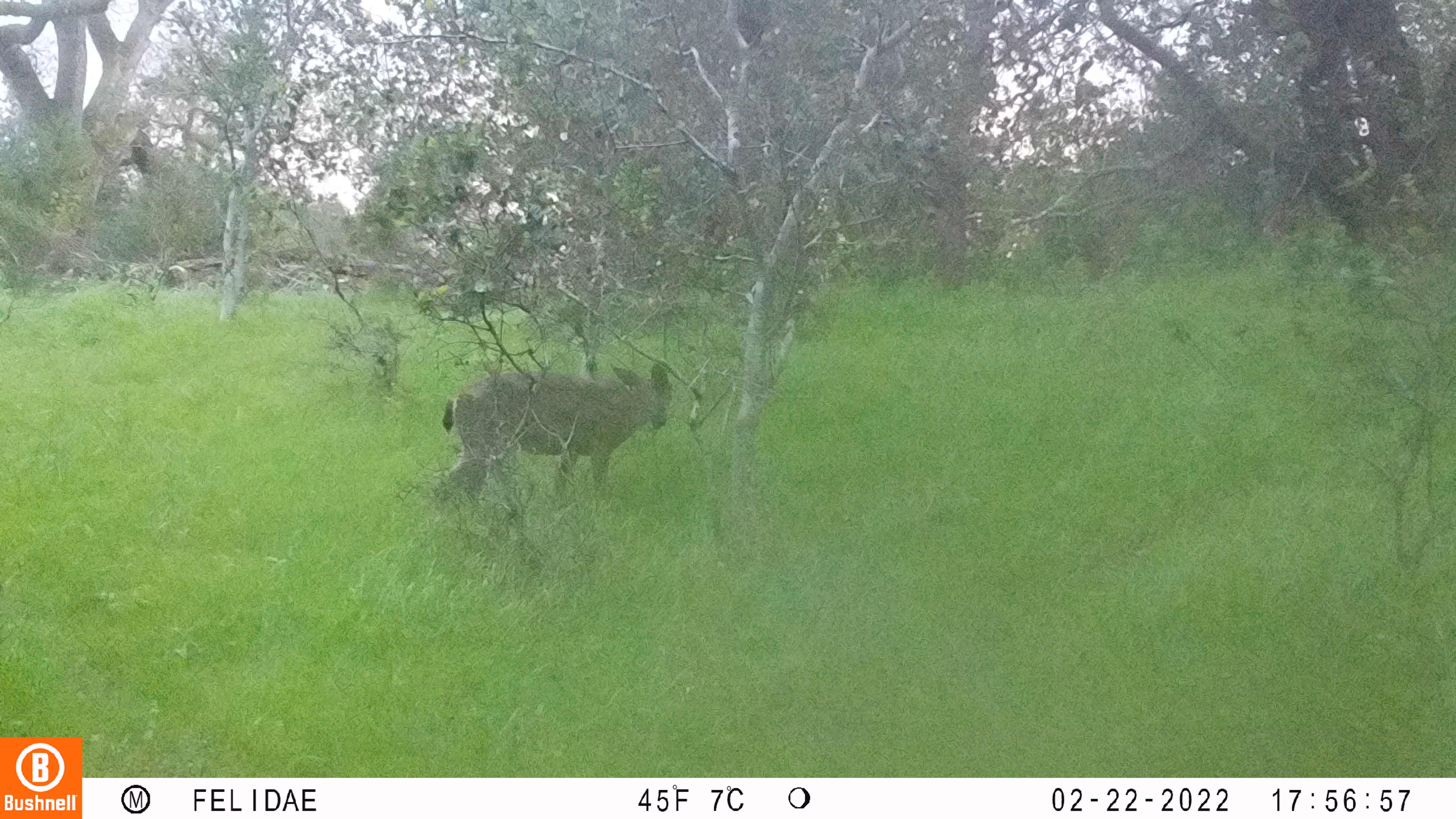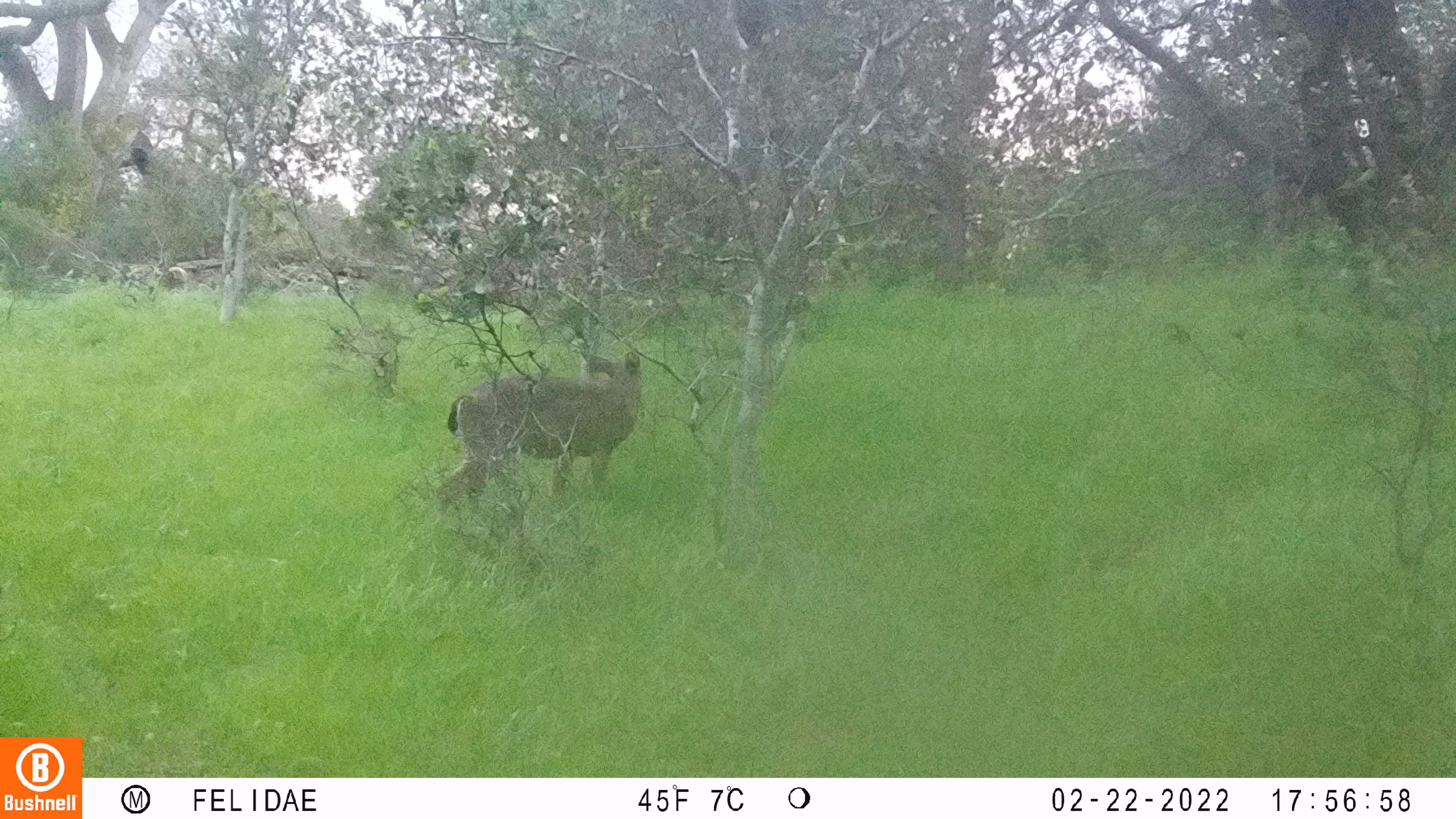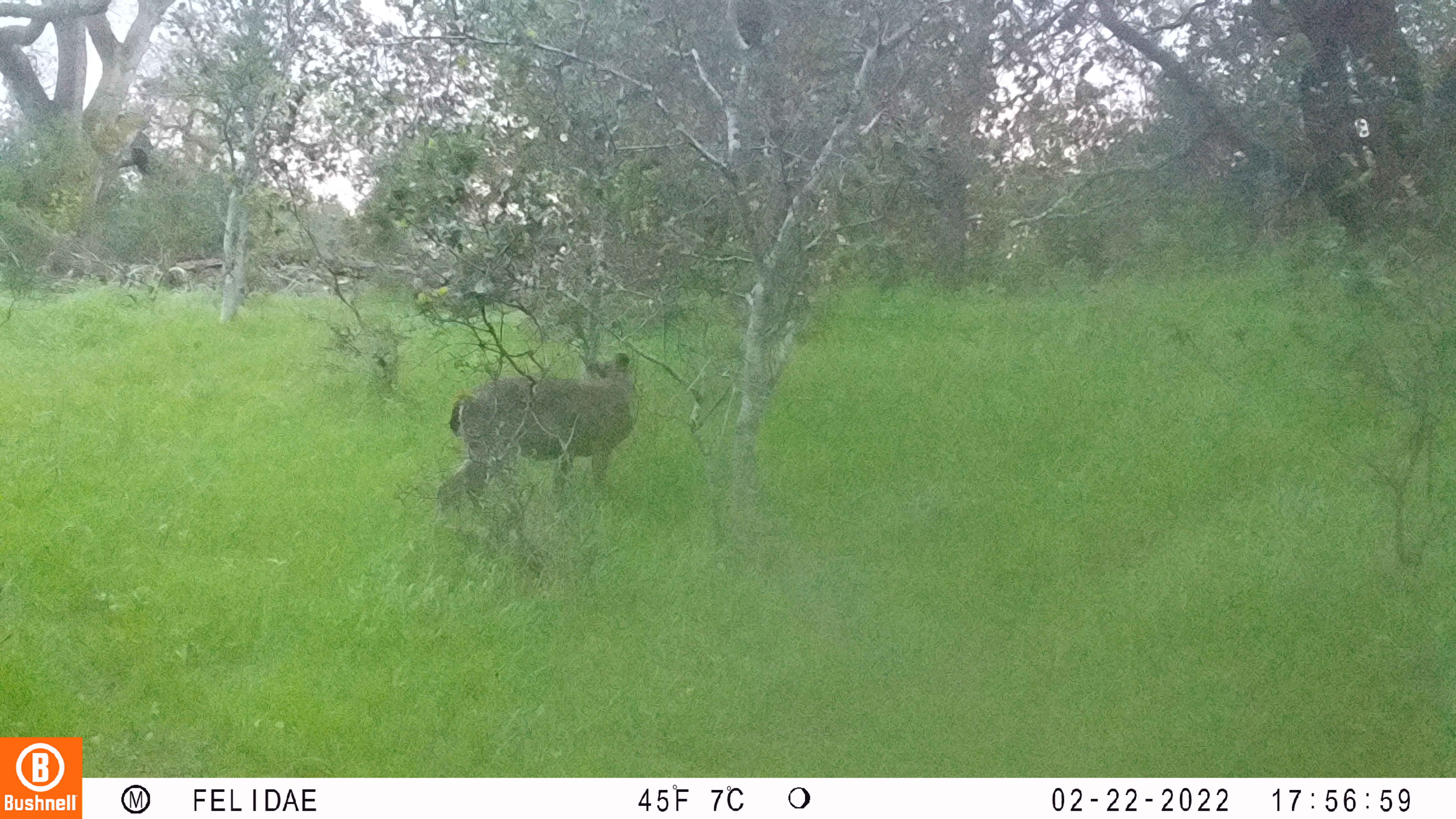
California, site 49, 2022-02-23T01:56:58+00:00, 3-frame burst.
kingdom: Animalia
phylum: Chordata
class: Mammalia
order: Artiodactyla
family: Cervidae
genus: Odocoileus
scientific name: Odocoileus hemionus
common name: mule deer